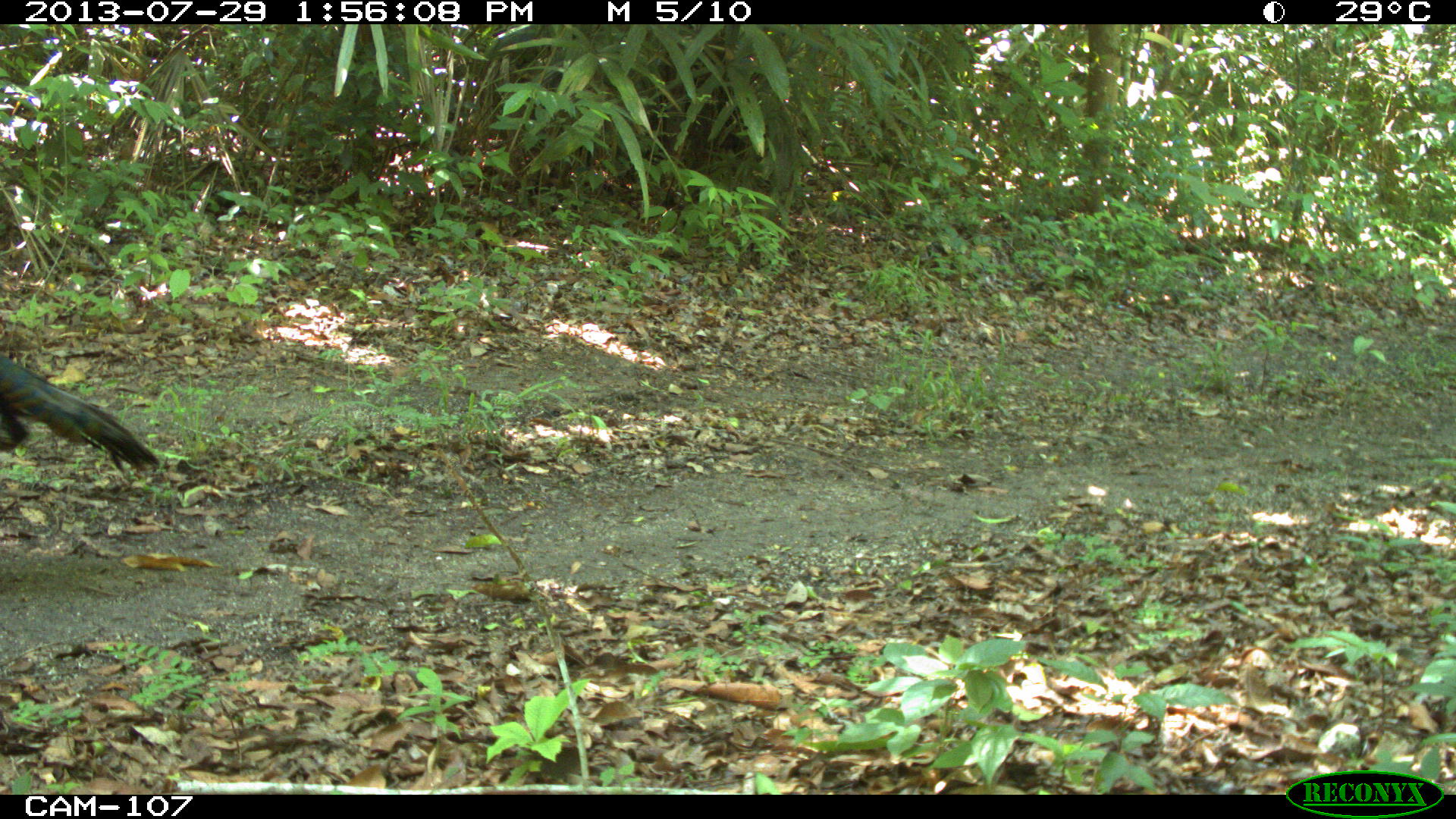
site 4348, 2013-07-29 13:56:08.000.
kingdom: Animalia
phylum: Chordata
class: Aves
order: Galliformes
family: Phasianidae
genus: Meleagris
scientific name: Meleagris ocellata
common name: ocellated turkey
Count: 1.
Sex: male.